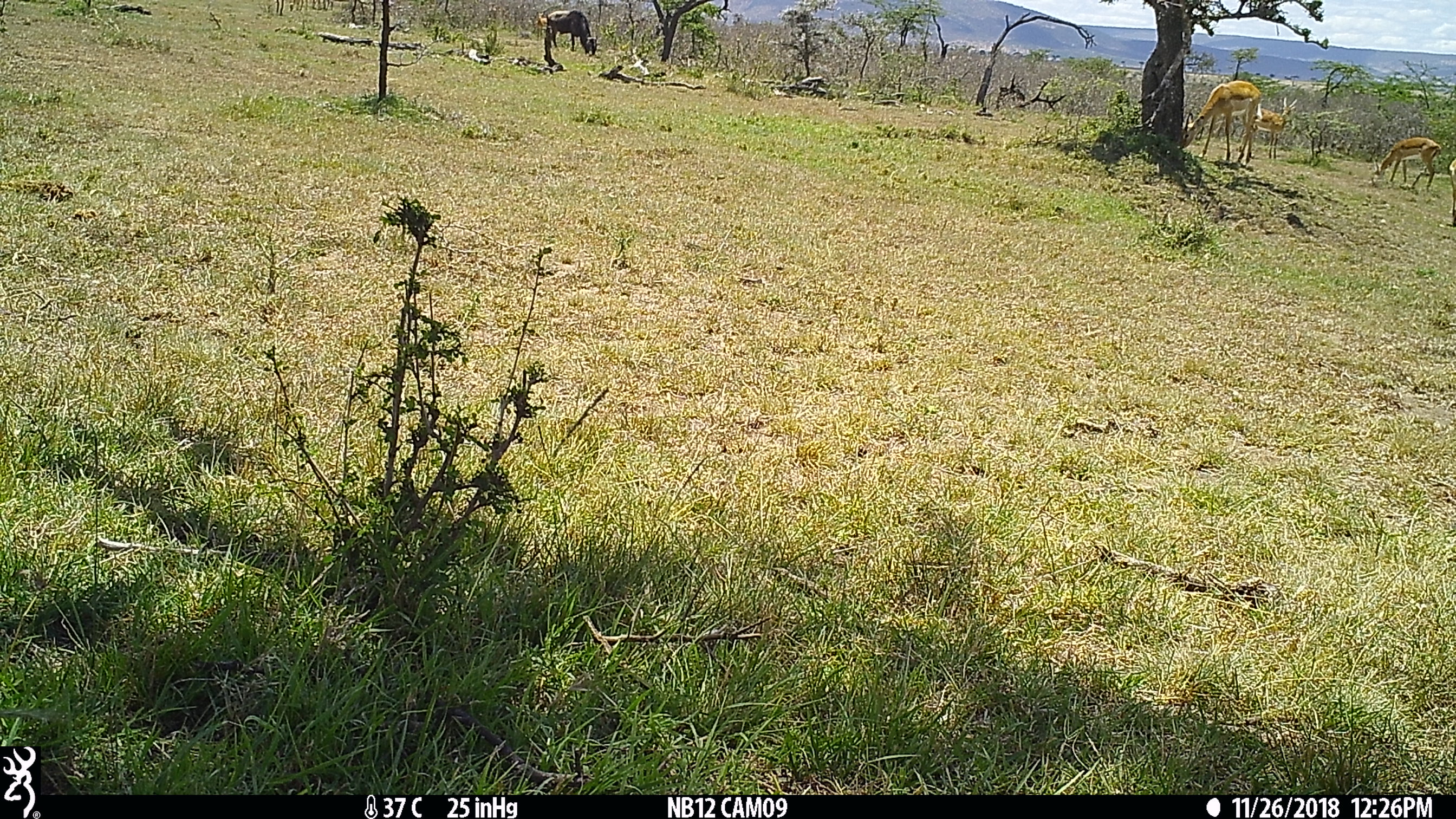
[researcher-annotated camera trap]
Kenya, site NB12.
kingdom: Animalia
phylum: Chordata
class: Mammalia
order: Artiodactyla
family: Bovidae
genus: Aepyceros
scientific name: Aepyceros melampus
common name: impala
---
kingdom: Animalia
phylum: Chordata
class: Mammalia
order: Artiodactyla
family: Bovidae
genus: Connochaetes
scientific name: Connochaetes taurinus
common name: blue wildebeest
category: wildebeest